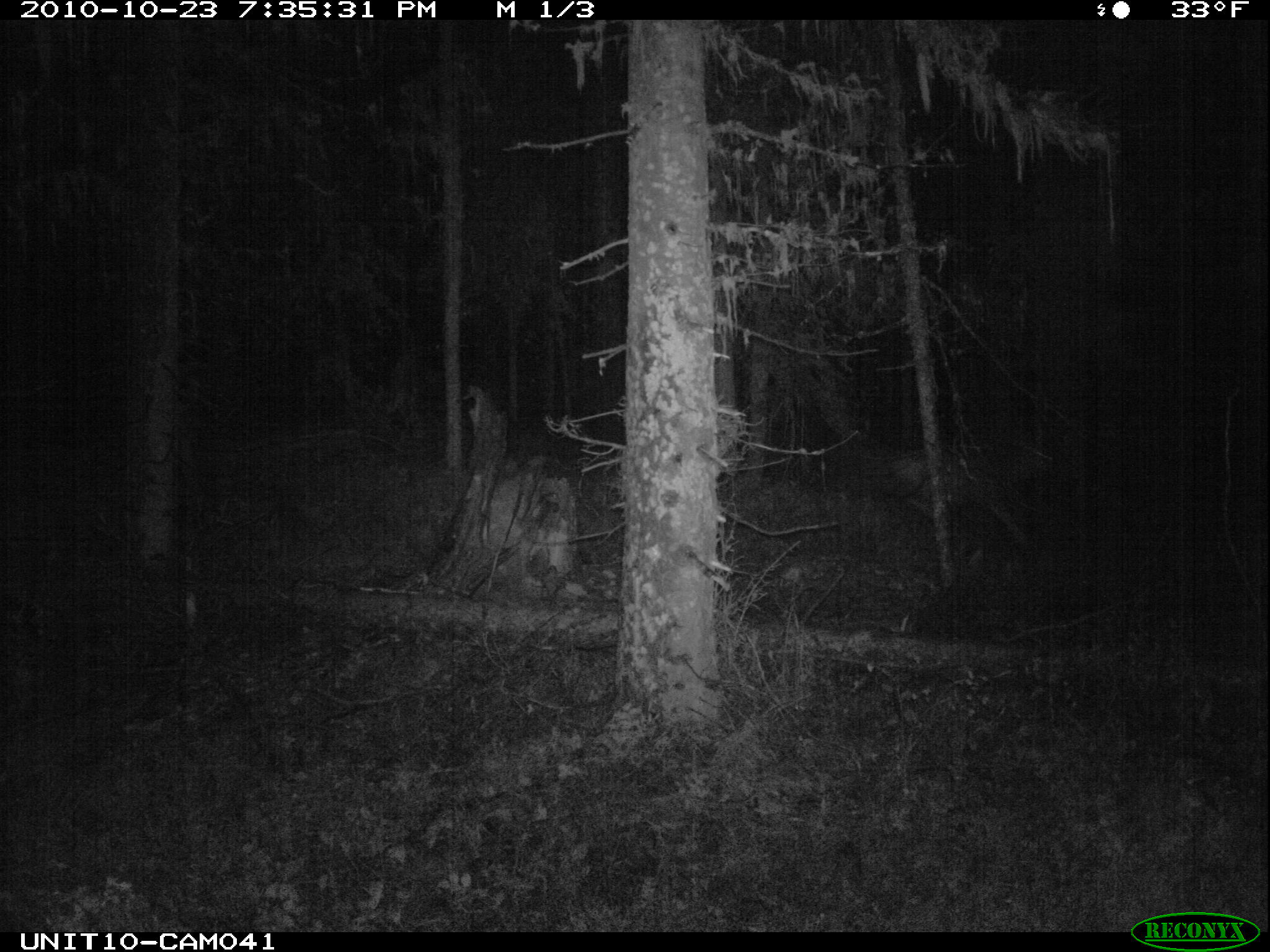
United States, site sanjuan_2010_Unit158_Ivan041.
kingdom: Animalia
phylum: Chordata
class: Mammalia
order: Artiodactyla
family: Cervidae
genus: Odocoileus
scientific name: Odocoileus hemionus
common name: mule deer